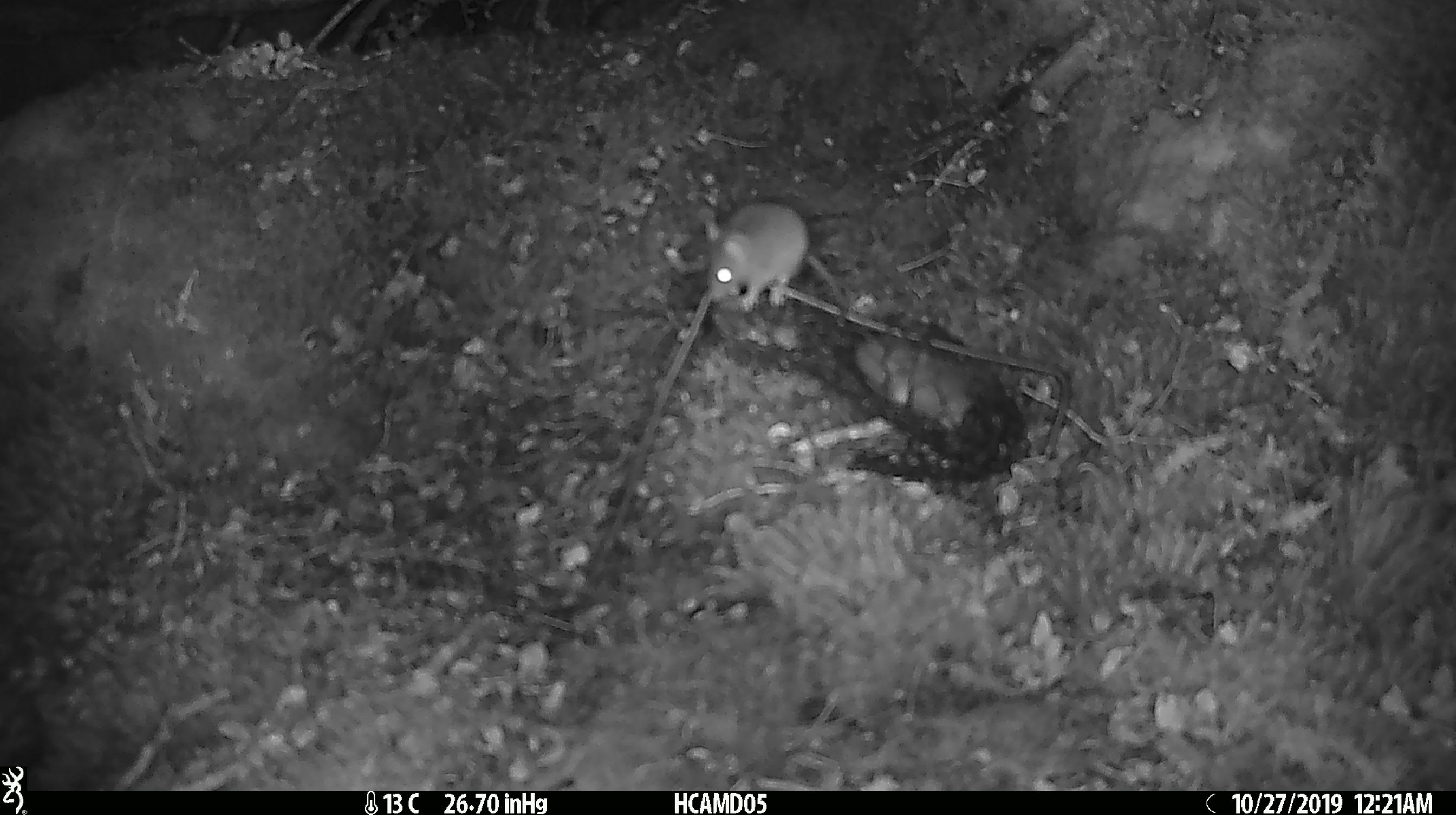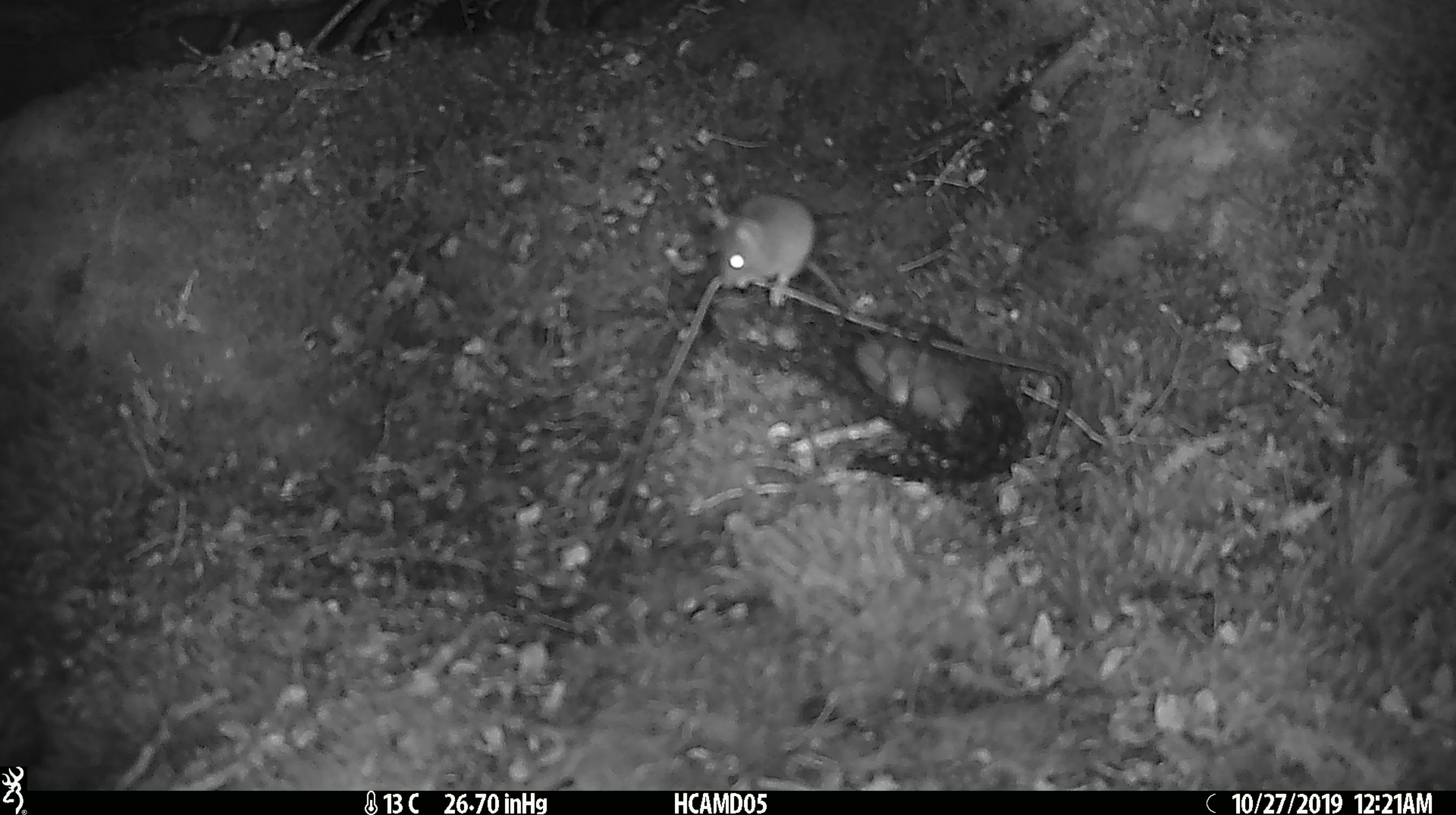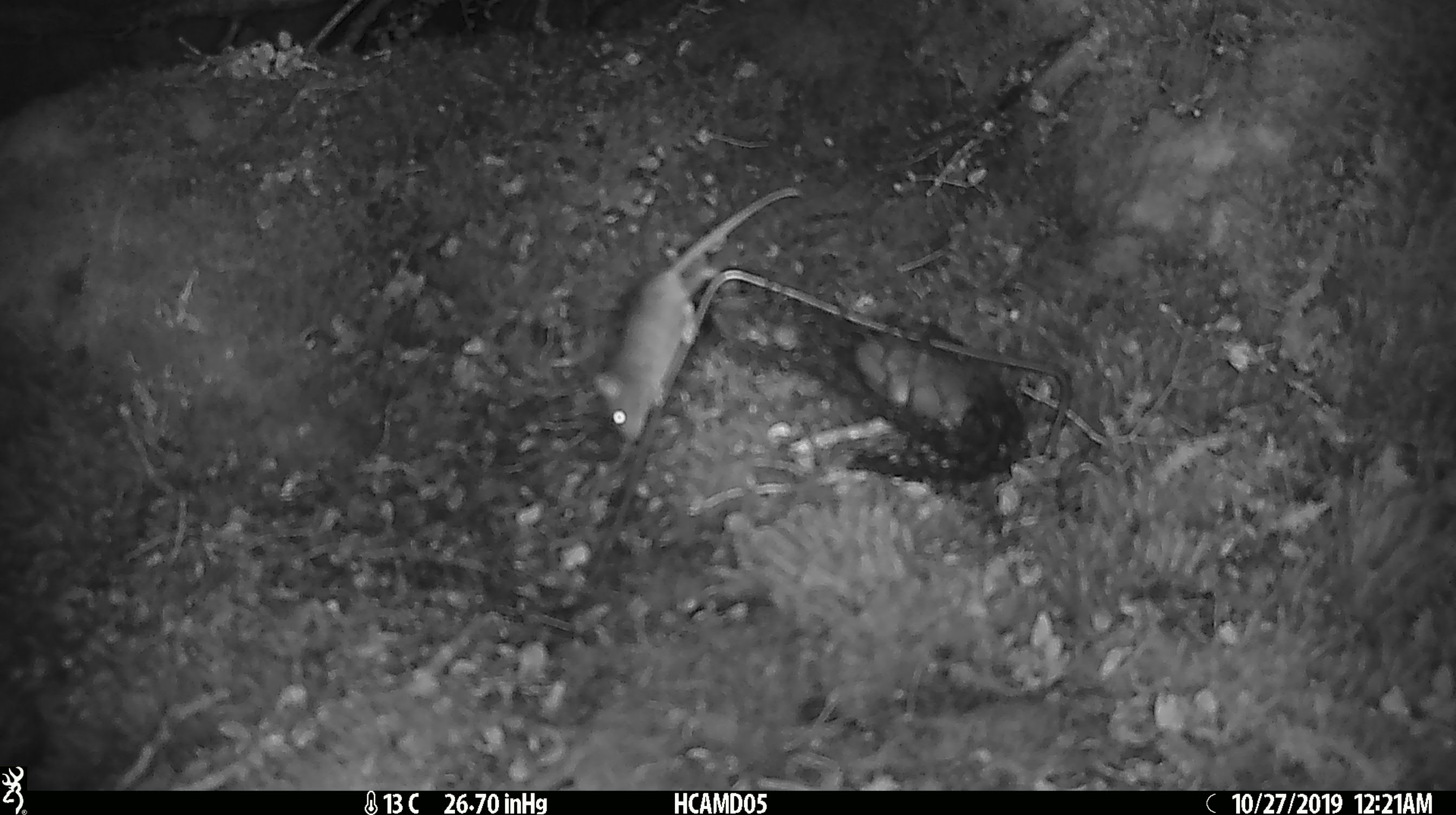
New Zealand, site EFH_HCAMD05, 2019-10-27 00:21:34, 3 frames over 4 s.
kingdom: Animalia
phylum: Chordata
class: Mammalia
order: Rodentia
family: Muridae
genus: Mus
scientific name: Mus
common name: mouse